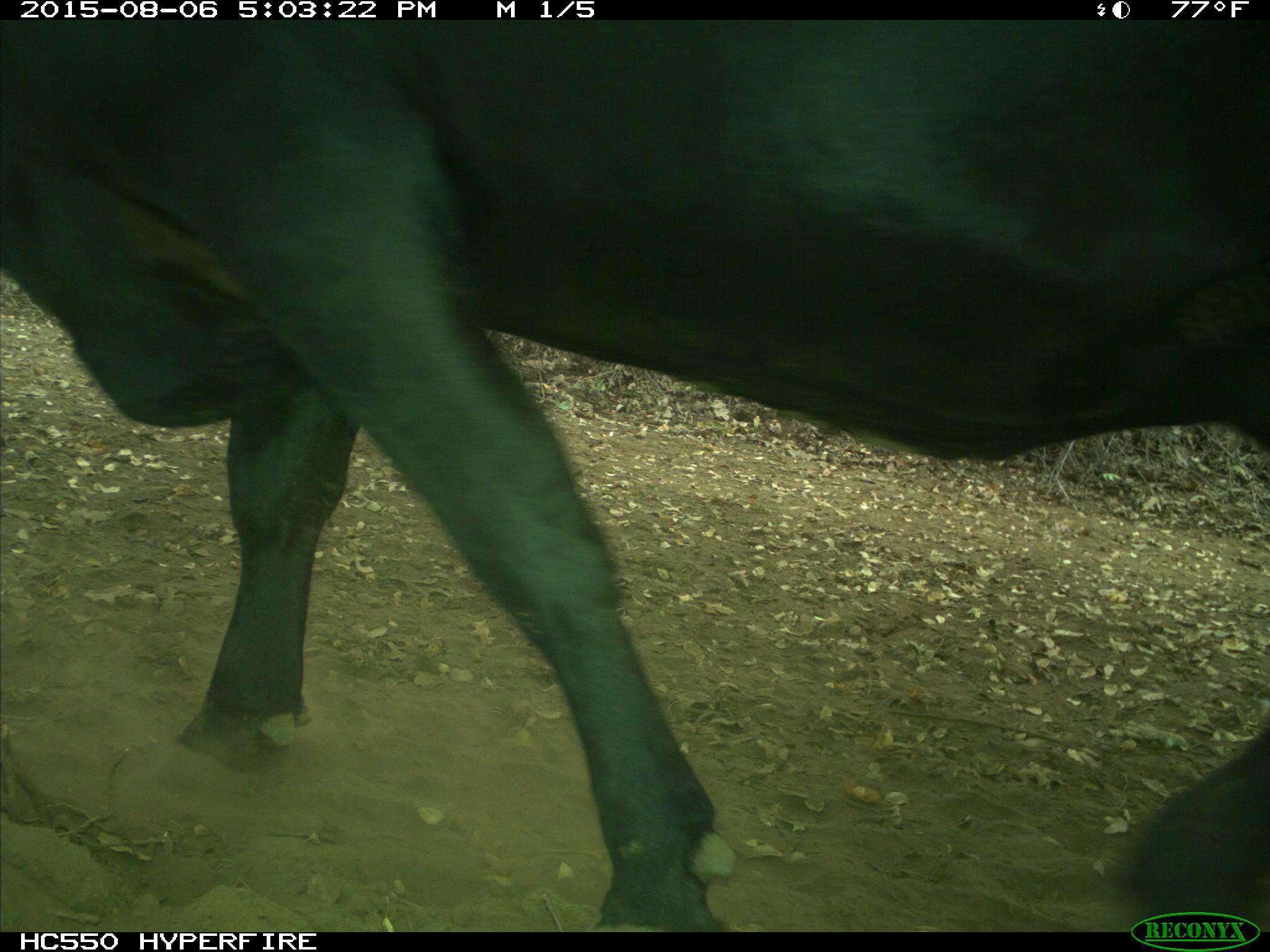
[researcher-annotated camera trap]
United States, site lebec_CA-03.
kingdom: Animalia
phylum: Chordata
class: Mammalia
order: Artiodactyla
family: Bovidae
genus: Bos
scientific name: Bos taurus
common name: domestic cow